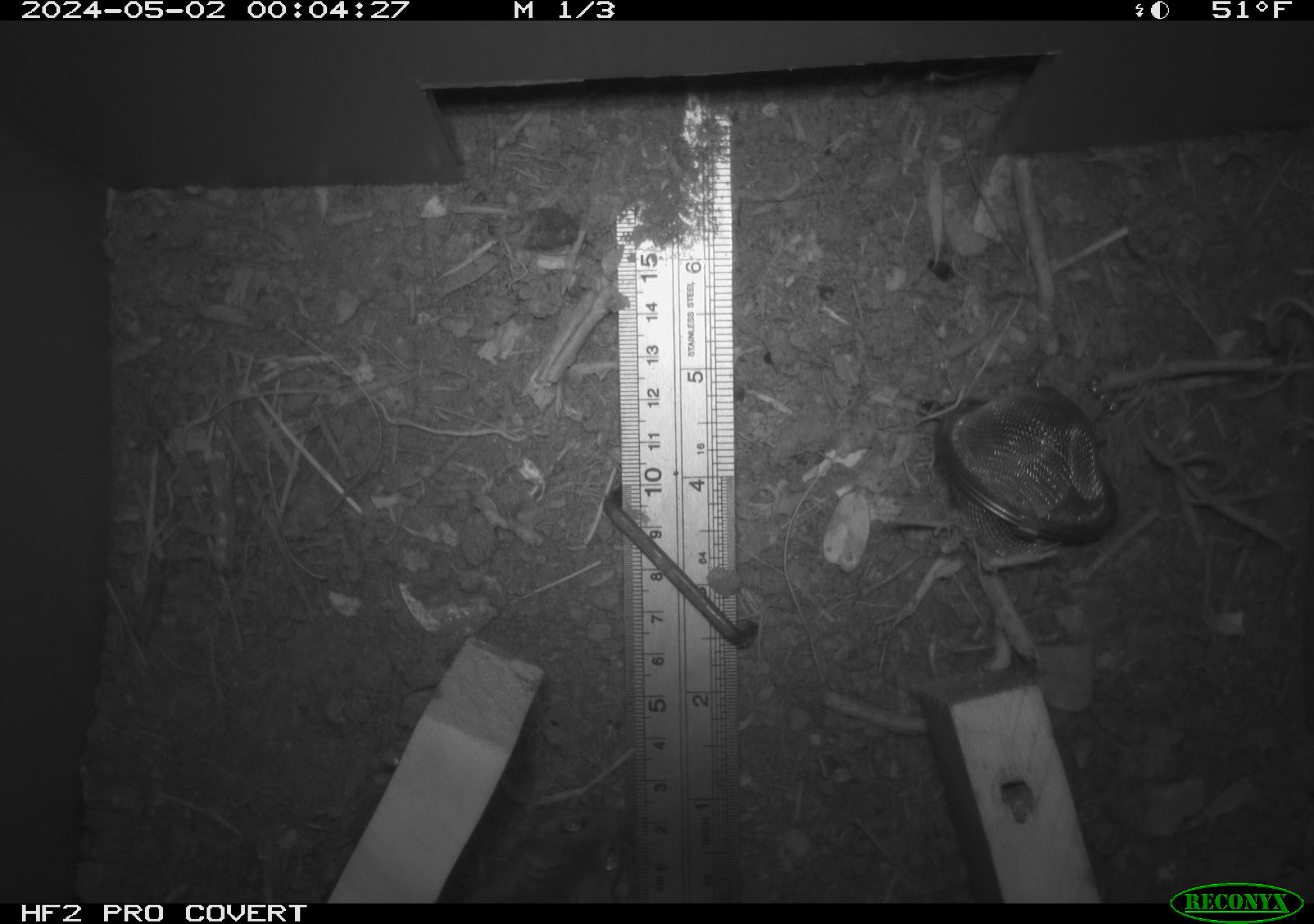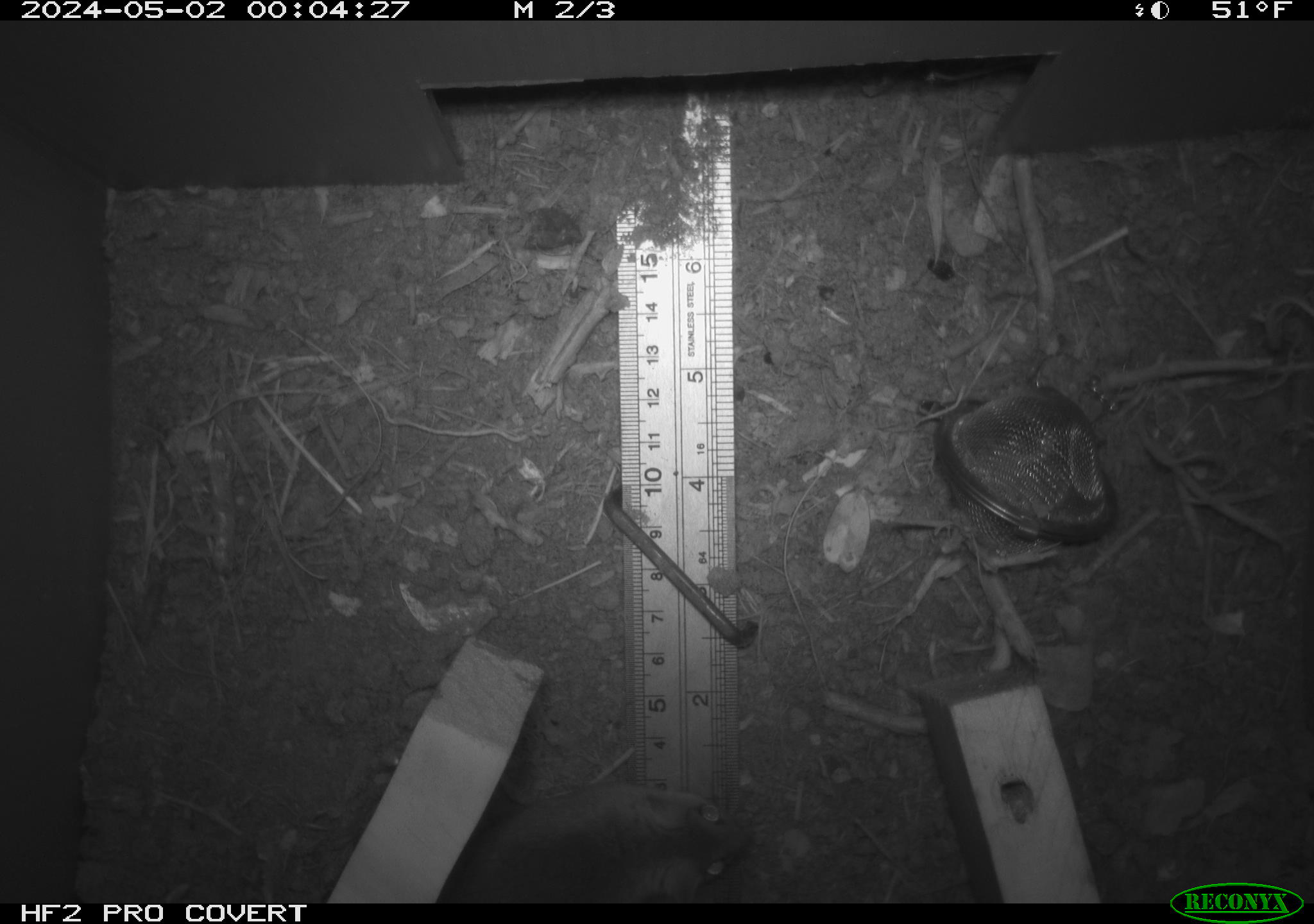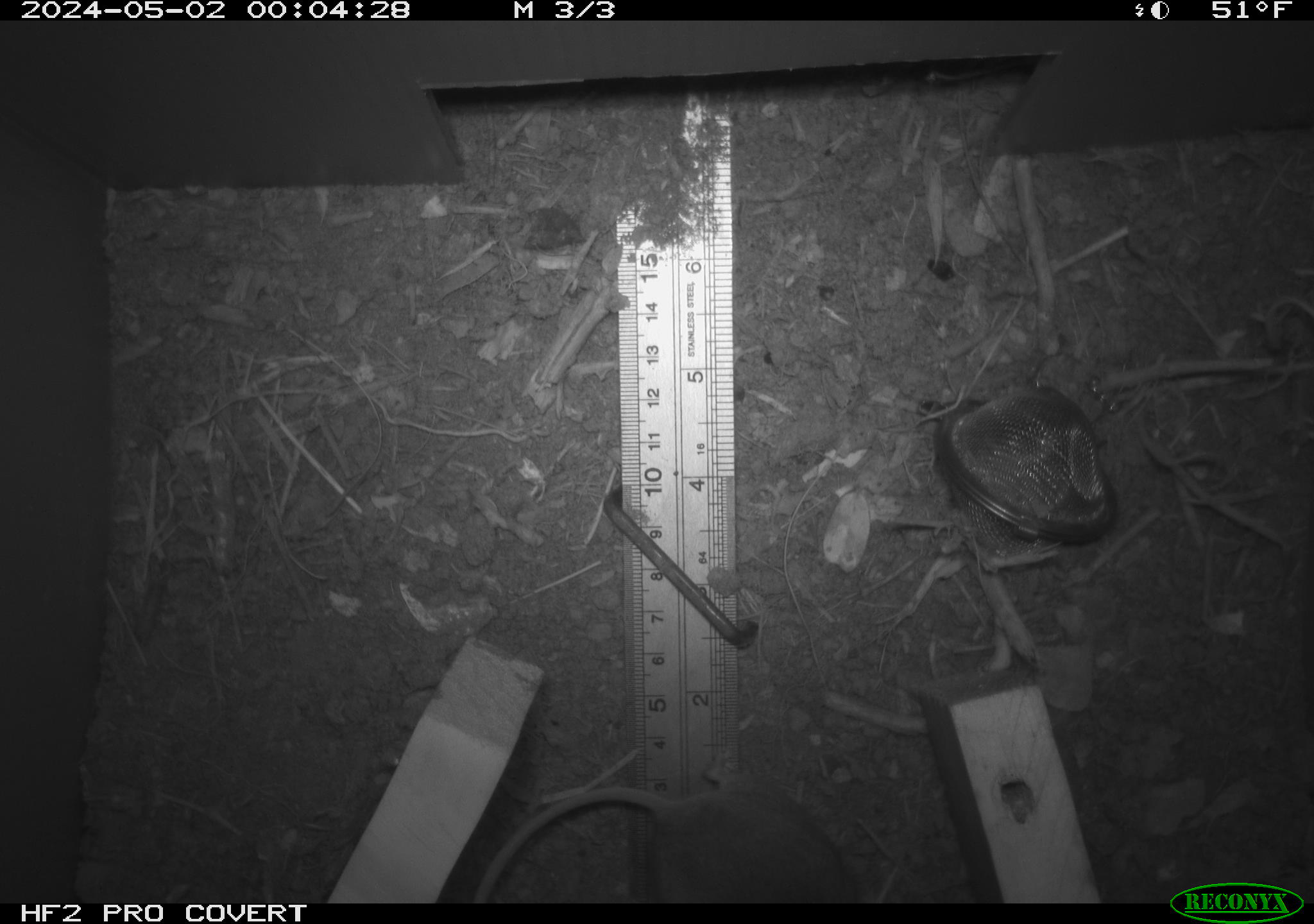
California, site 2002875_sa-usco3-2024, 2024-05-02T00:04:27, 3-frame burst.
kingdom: Animalia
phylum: Chordata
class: Mammalia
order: Rodentia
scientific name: Rodentia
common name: rodent